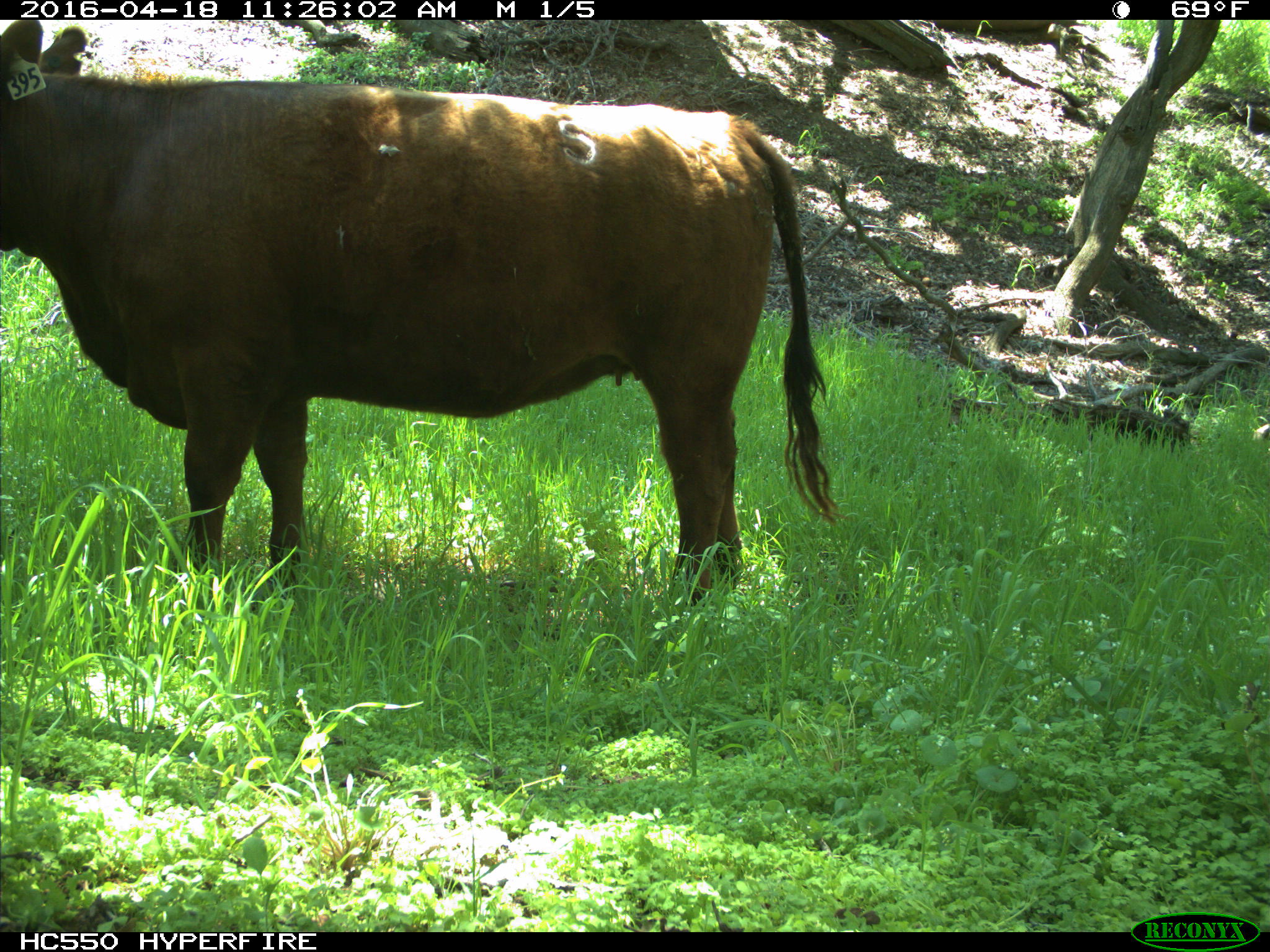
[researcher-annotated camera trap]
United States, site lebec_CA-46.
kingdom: Animalia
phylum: Chordata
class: Mammalia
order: Artiodactyla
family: Bovidae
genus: Bos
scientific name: Bos taurus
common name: domestic cow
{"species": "Bos taurus (domestic cow)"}